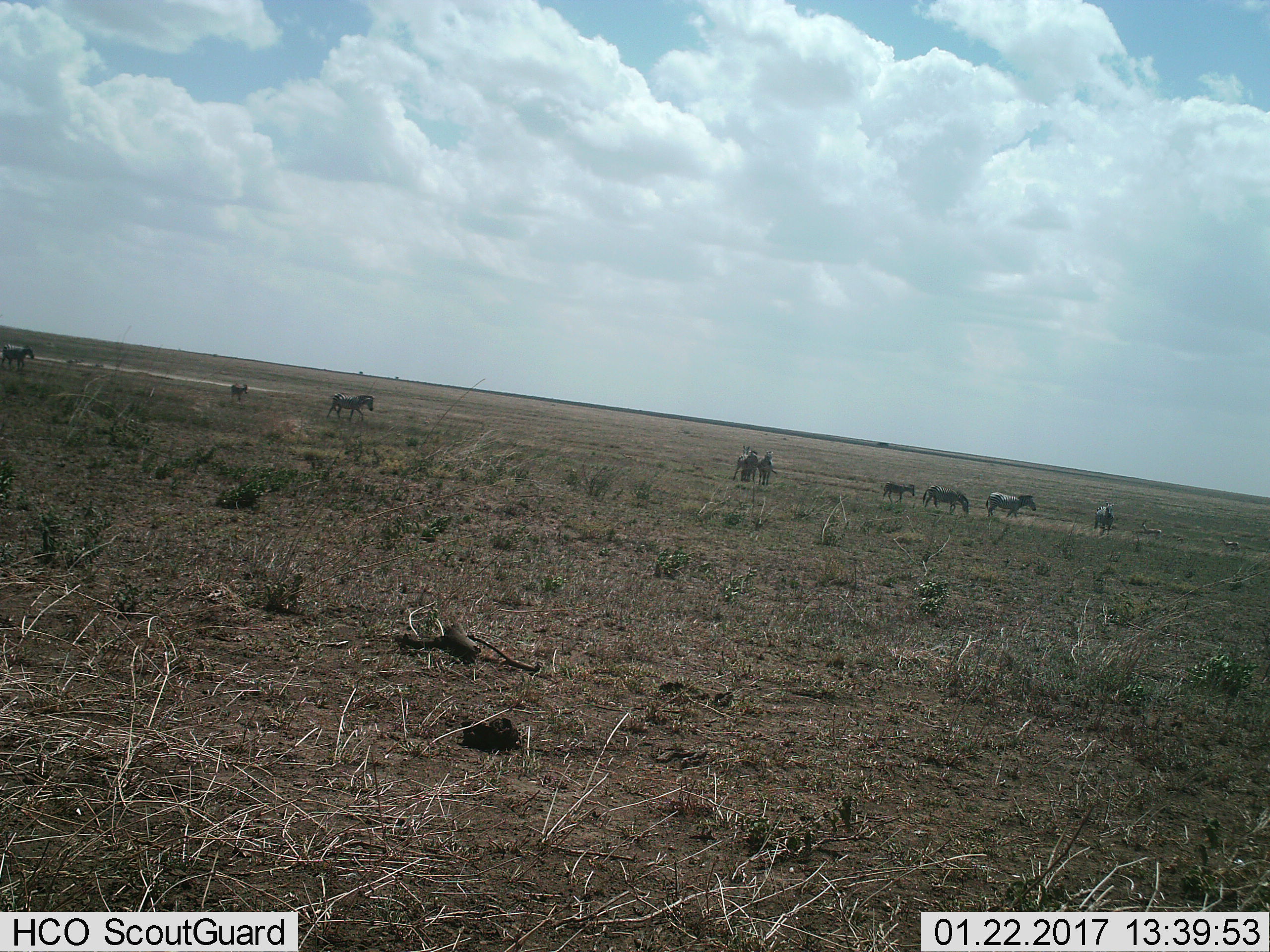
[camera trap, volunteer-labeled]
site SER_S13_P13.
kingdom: Animalia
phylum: Chordata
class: Mammalia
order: Perissodactyla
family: Equidae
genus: Equus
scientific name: Equus quagga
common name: plains zebra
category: zebraplains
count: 10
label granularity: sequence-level